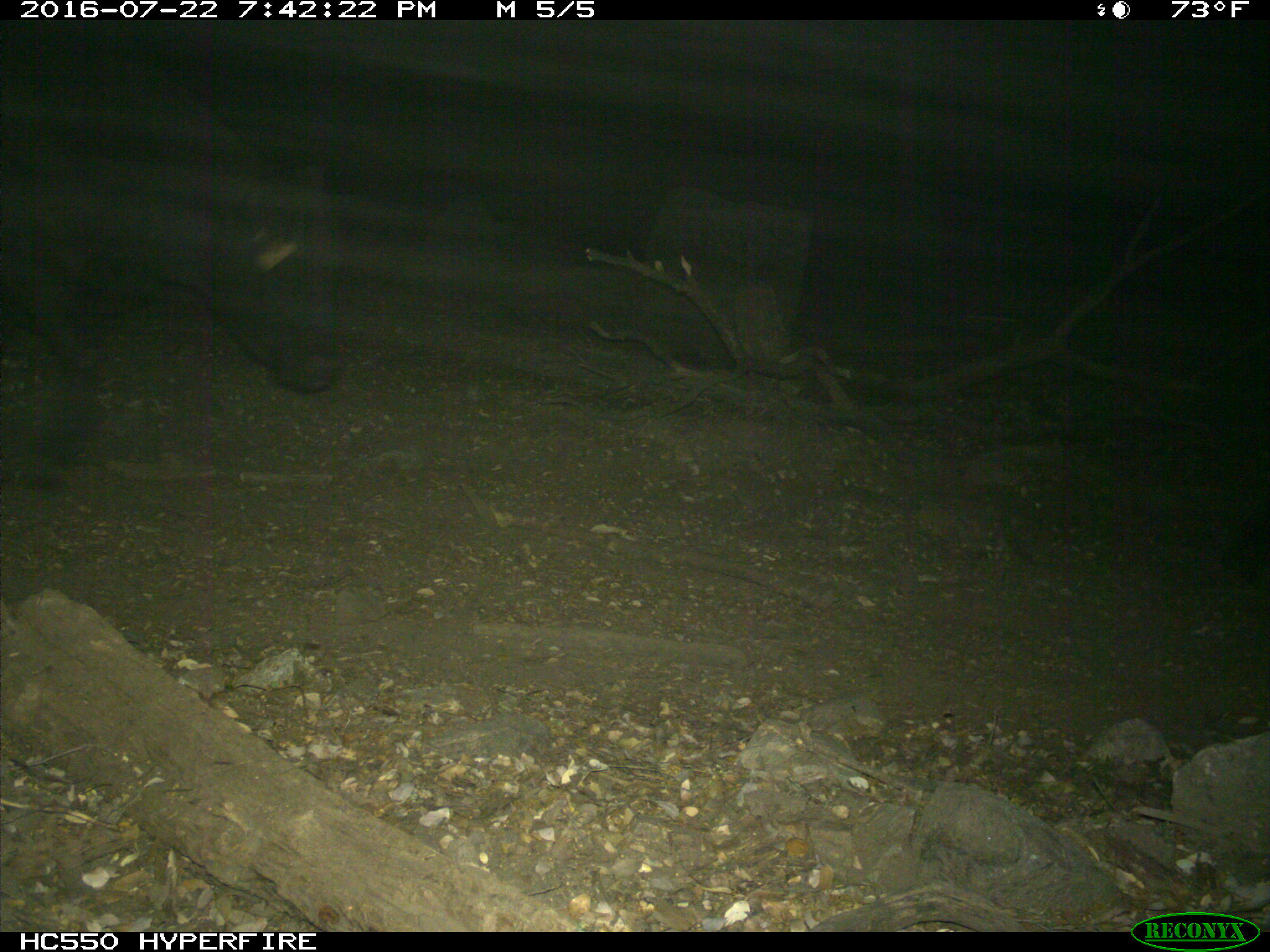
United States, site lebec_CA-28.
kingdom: Animalia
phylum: Chordata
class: Mammalia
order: Artiodactyla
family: Bovidae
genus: Bos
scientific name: Bos taurus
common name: domestic cow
Bos taurus (domestic cow).